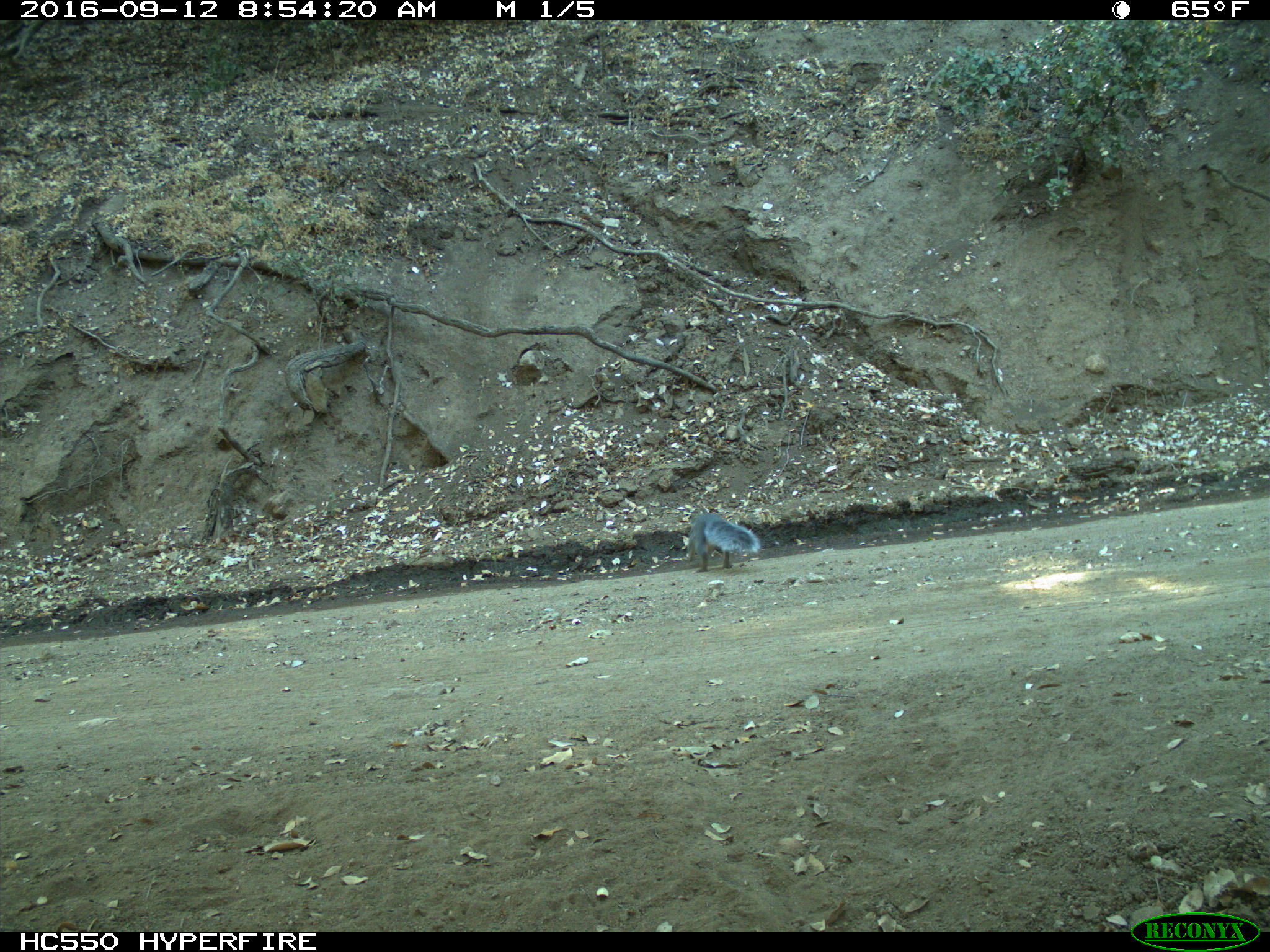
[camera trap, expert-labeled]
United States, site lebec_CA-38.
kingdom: Animalia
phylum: Chordata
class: Mammalia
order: Rodentia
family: Sciuridae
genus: Sciurus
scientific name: Sciurus carolinensis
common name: eastern gray squirrel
Sciurus carolinensis (eastern gray squirrel).